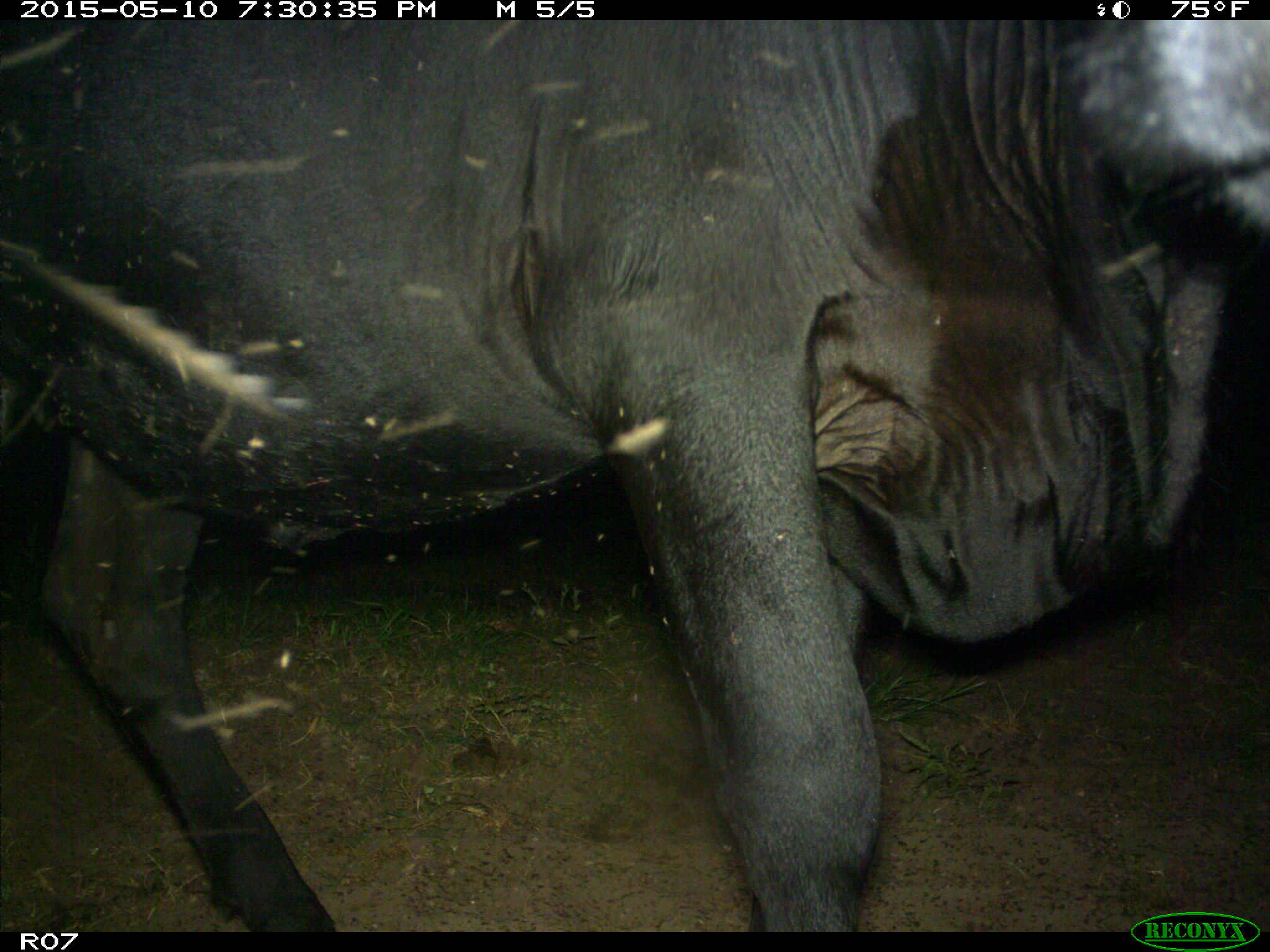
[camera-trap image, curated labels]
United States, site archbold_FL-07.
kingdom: Animalia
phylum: Chordata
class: Mammalia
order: Artiodactyla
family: Bovidae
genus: Bos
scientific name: Bos taurus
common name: domestic cow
Bos taurus (domestic cow).